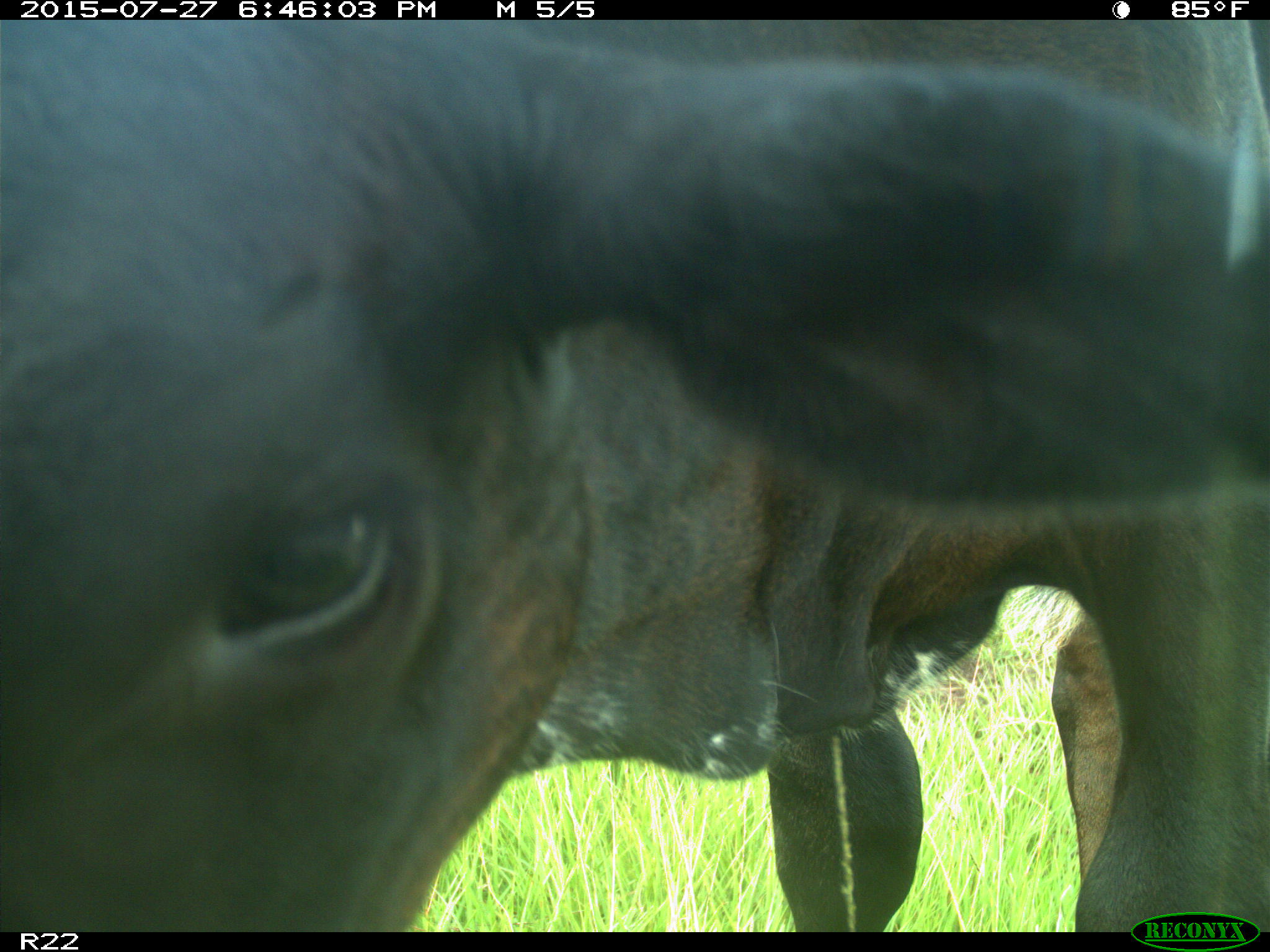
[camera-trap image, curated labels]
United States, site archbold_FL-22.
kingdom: Animalia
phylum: Chordata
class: Mammalia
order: Artiodactyla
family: Bovidae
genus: Bos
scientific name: Bos taurus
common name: domestic cow